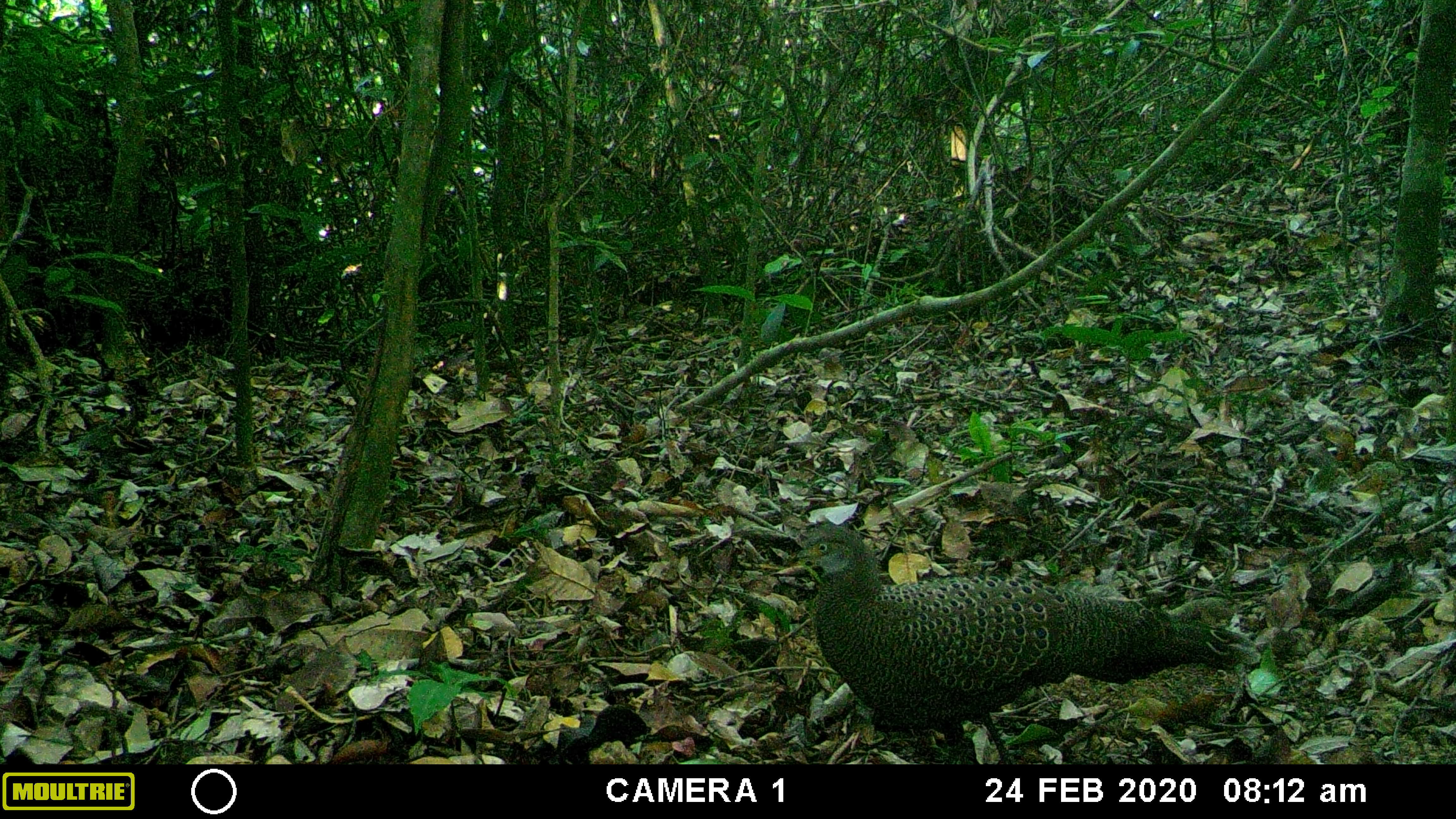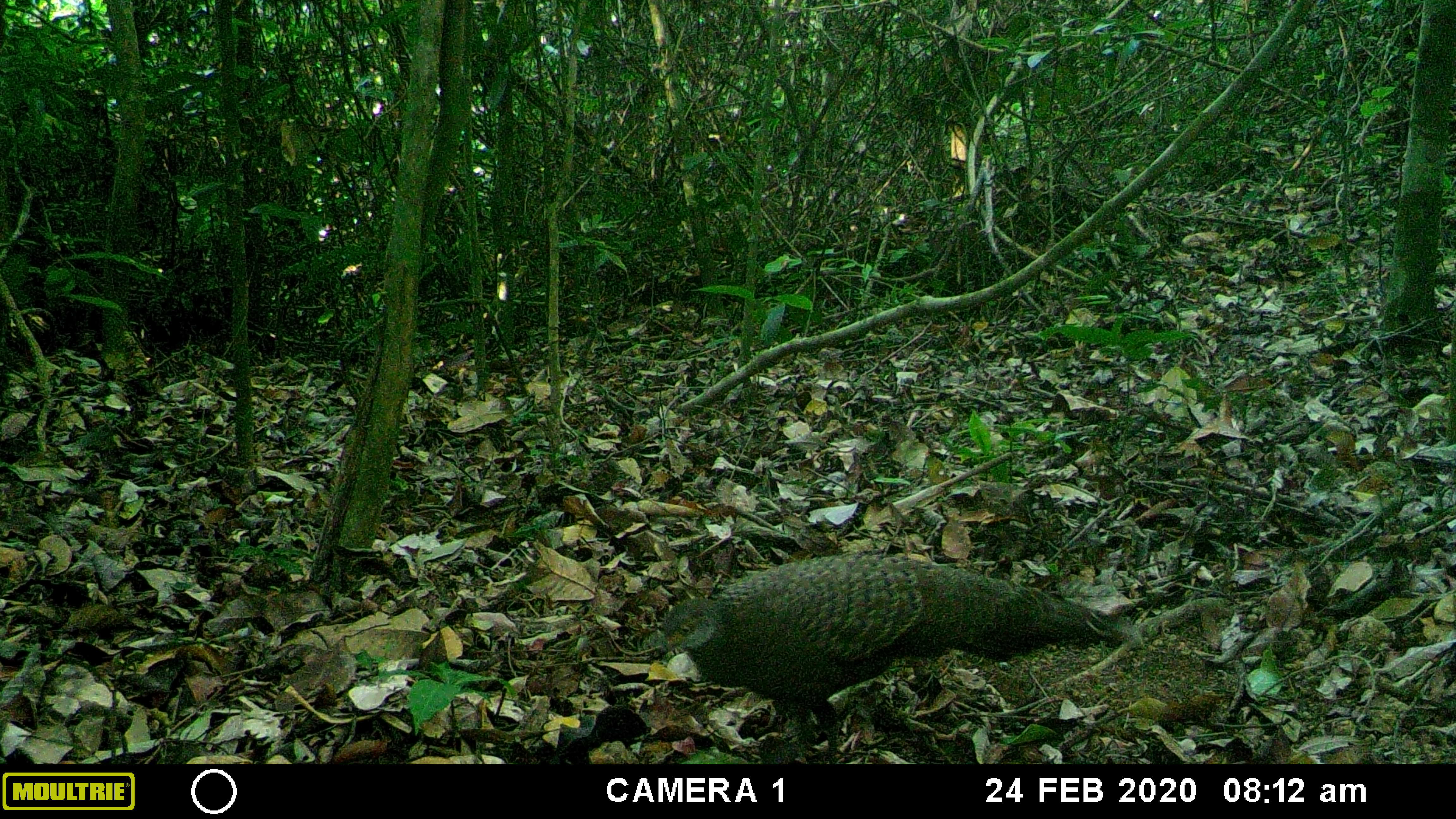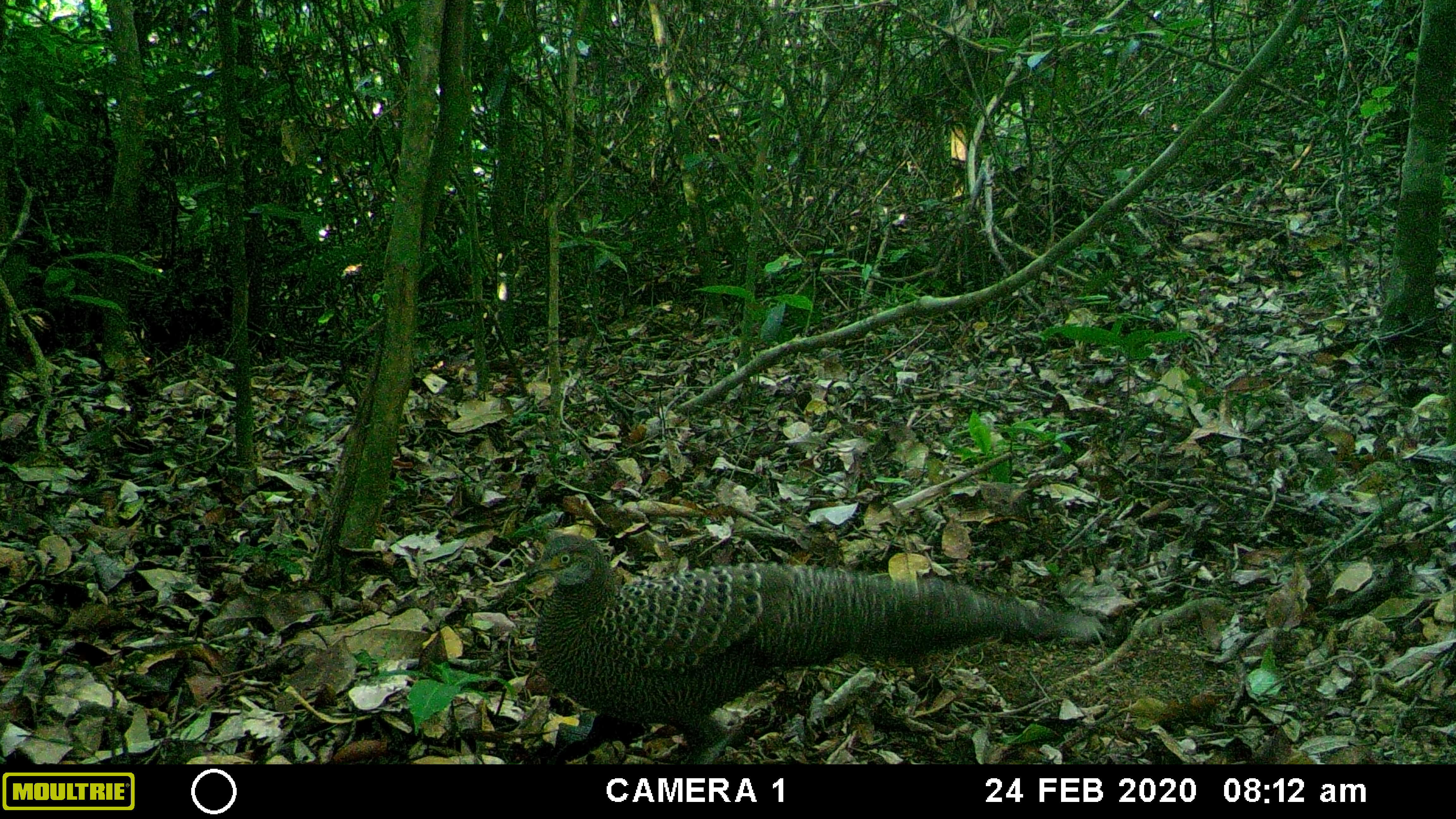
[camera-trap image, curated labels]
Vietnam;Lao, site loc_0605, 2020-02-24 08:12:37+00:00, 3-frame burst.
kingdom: Animalia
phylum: Chordata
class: Aves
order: Galliformes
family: Phasianidae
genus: Polyplectron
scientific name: Polyplectron bicalcaratum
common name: gray peacock-pheasant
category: grey peacock pheasant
Grey peacock pheasant (gray peacock-pheasant) (Polyplectron bicalcaratum). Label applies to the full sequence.